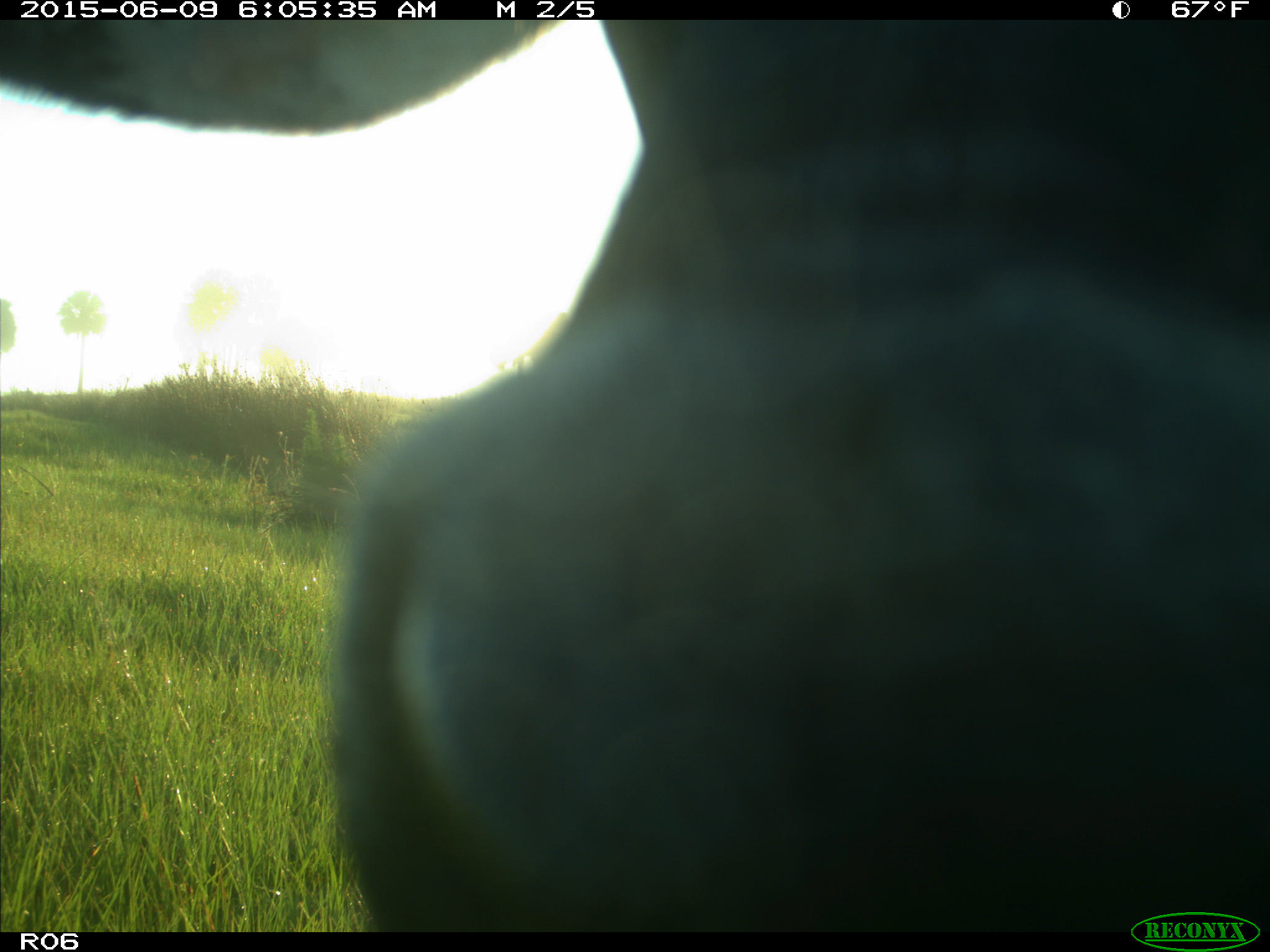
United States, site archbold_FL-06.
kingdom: Animalia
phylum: Chordata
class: Mammalia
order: Artiodactyla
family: Bovidae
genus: Bos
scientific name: Bos taurus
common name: domestic cow